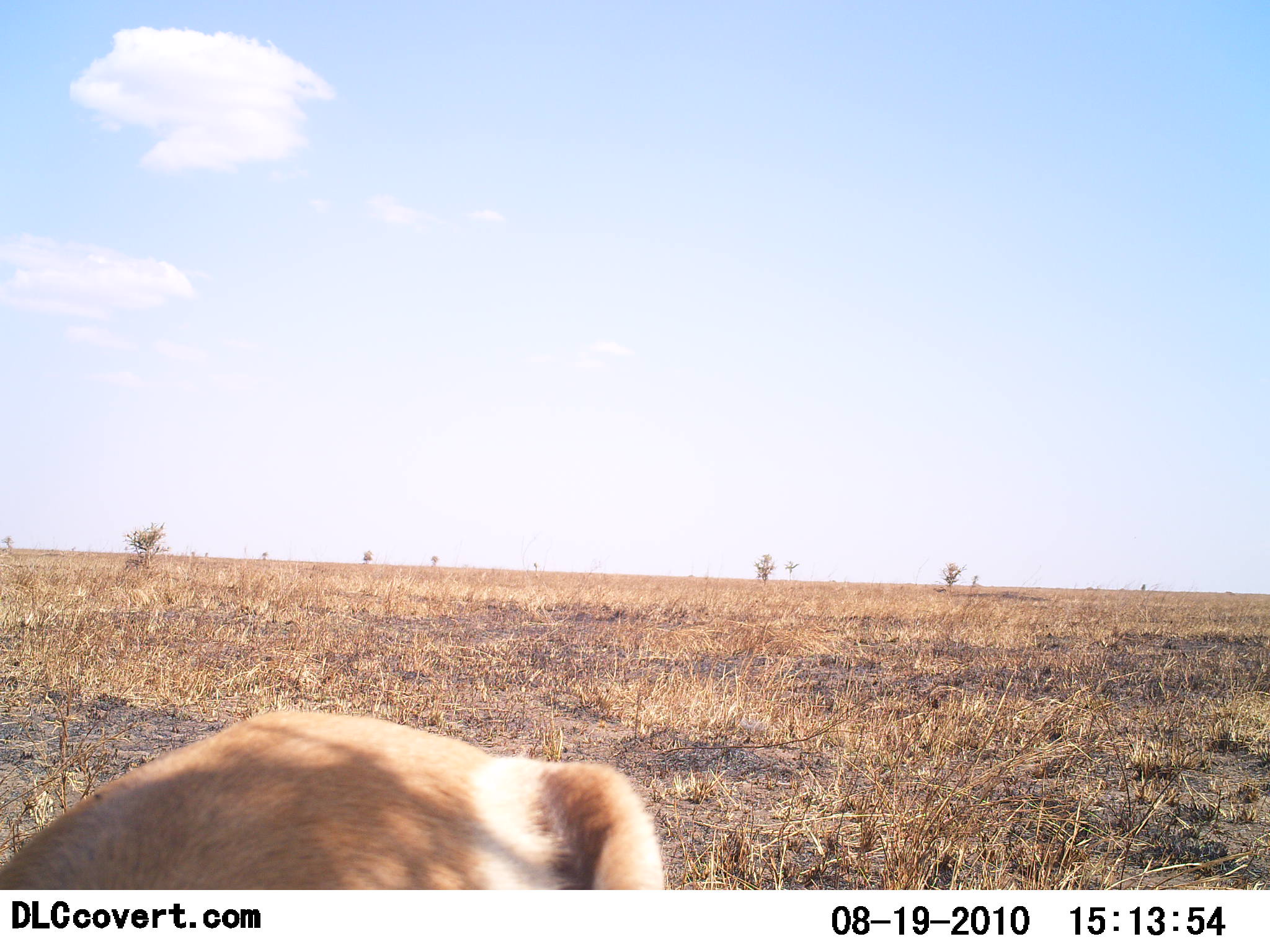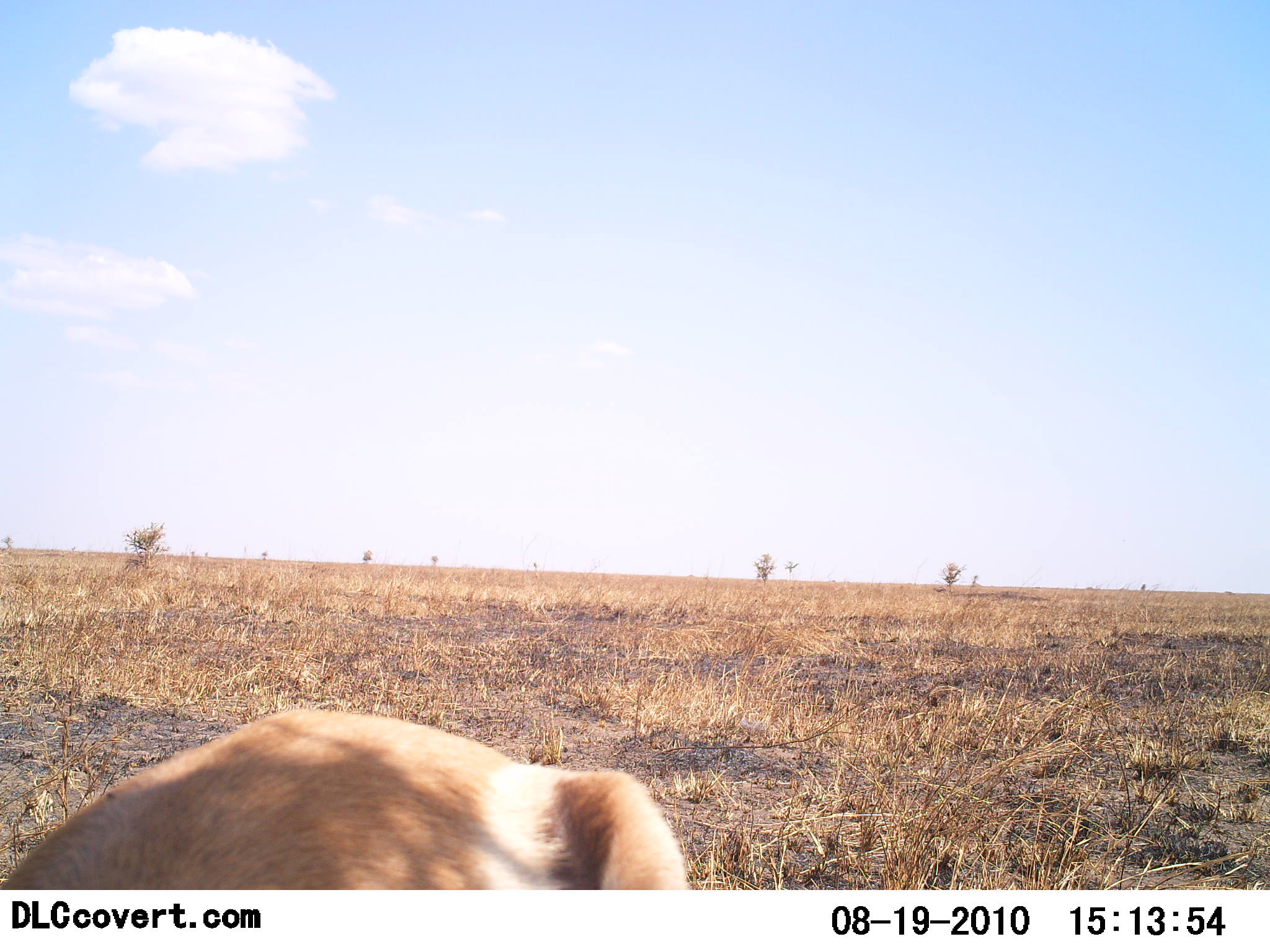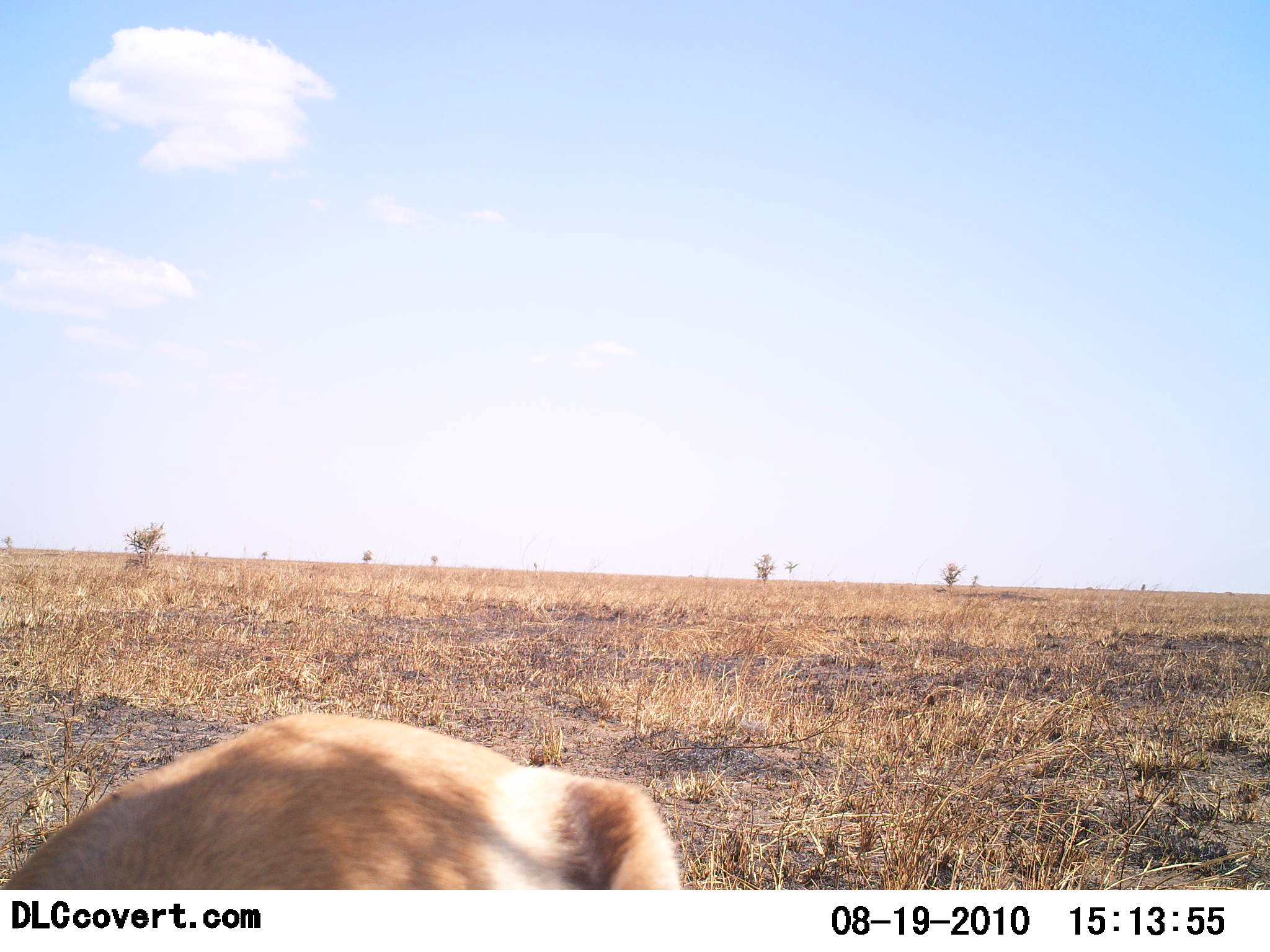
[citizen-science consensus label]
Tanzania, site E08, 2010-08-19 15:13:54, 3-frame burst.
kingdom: Animalia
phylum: Chordata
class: Mammalia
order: Artiodactyla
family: Bovidae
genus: Eudorcas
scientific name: Eudorcas thomsonii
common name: thomson's gazelle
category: gazellethomsons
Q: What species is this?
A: Gazellethomsons (thomson's gazelle) (Eudorcas thomsonii).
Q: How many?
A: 1.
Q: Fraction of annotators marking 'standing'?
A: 43%.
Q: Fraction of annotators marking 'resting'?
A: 43%.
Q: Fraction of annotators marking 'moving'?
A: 0%.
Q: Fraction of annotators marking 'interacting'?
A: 0%.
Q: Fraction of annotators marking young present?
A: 0%.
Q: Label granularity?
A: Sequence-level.